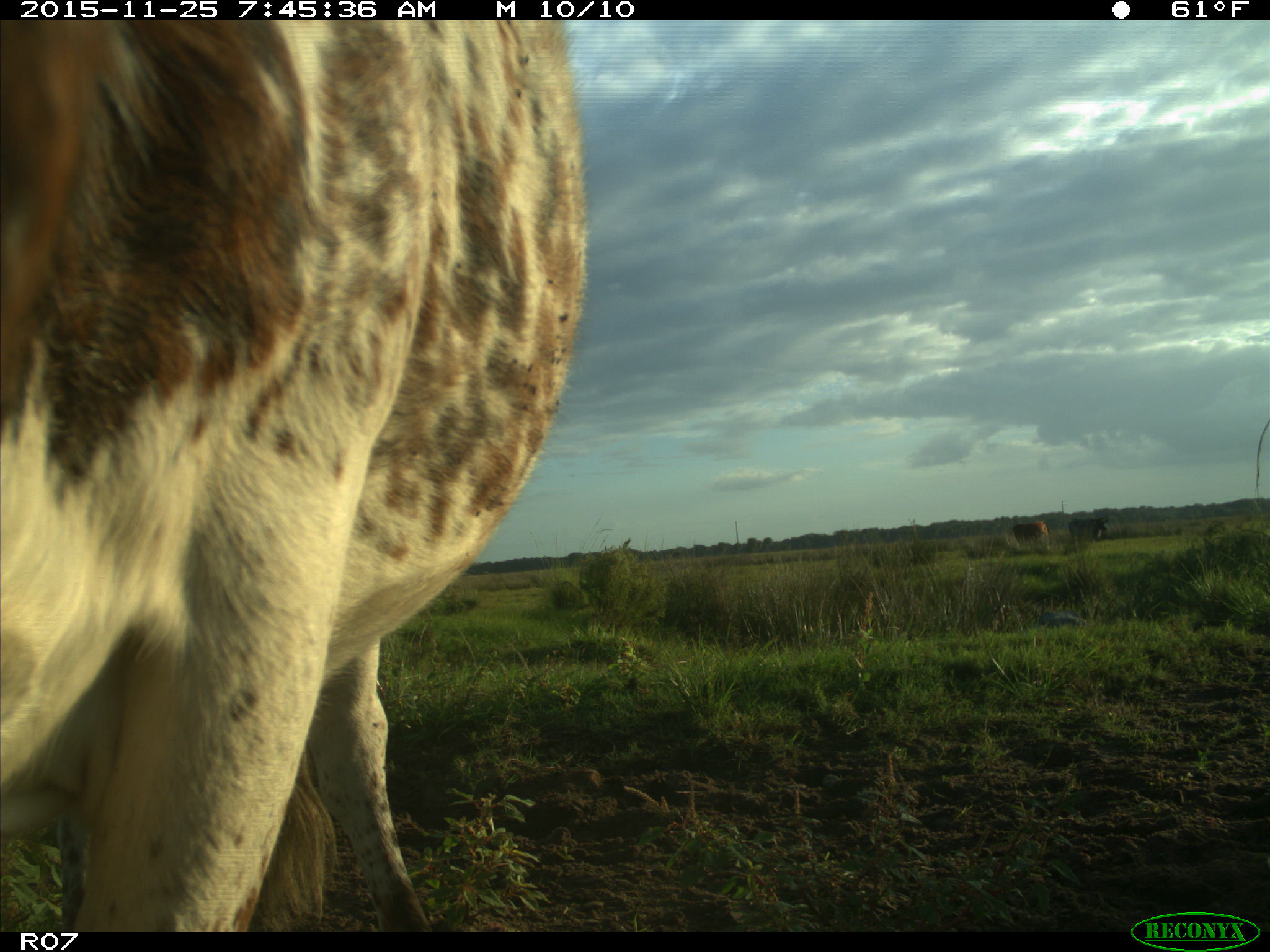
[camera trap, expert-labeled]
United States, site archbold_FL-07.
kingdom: Animalia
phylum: Chordata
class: Mammalia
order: Artiodactyla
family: Bovidae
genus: Bos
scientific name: Bos taurus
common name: domestic cow